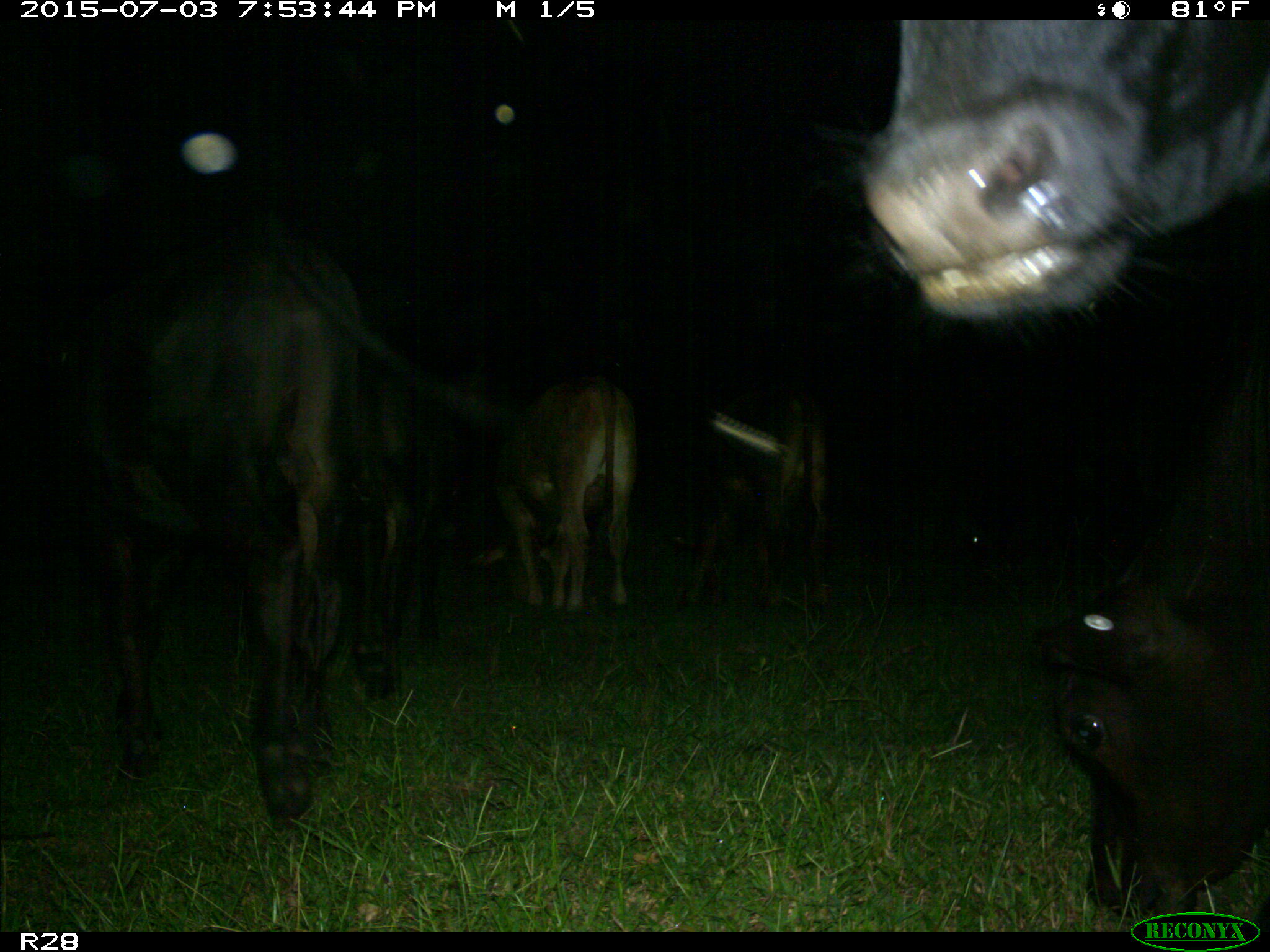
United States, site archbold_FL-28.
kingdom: Animalia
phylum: Chordata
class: Mammalia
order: Artiodactyla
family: Bovidae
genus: Bos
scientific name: Bos taurus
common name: domestic cow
Bos taurus (domestic cow).